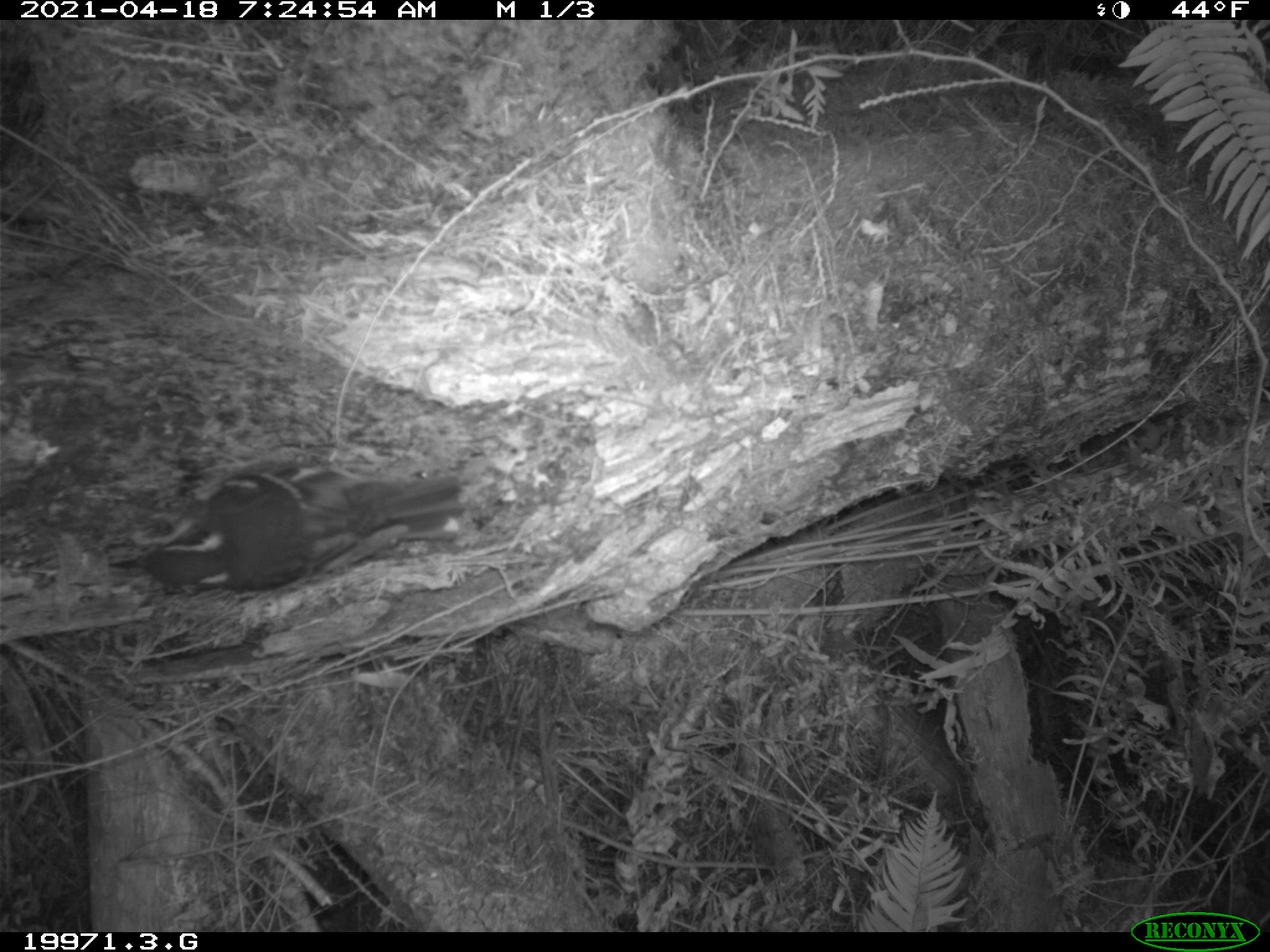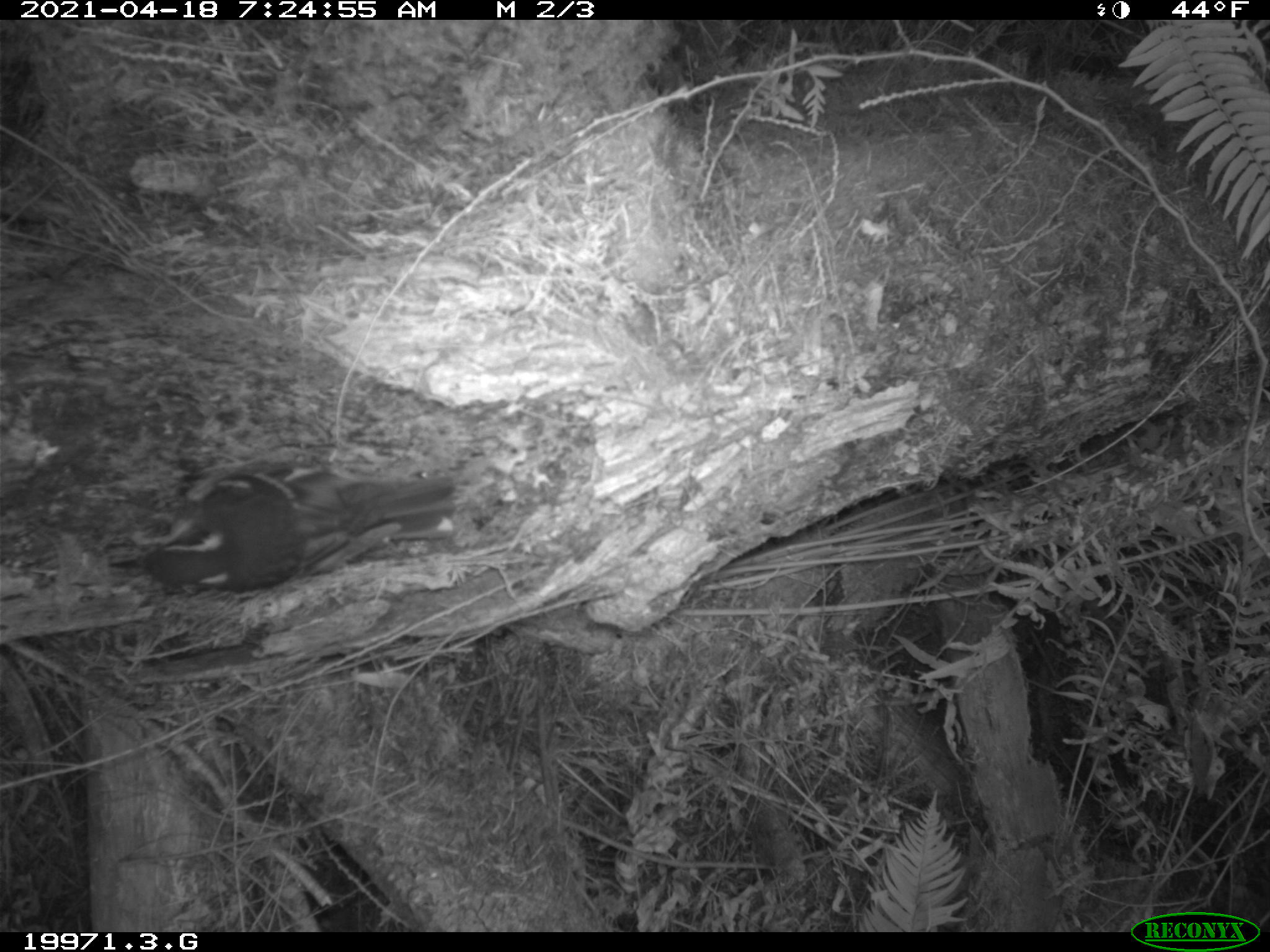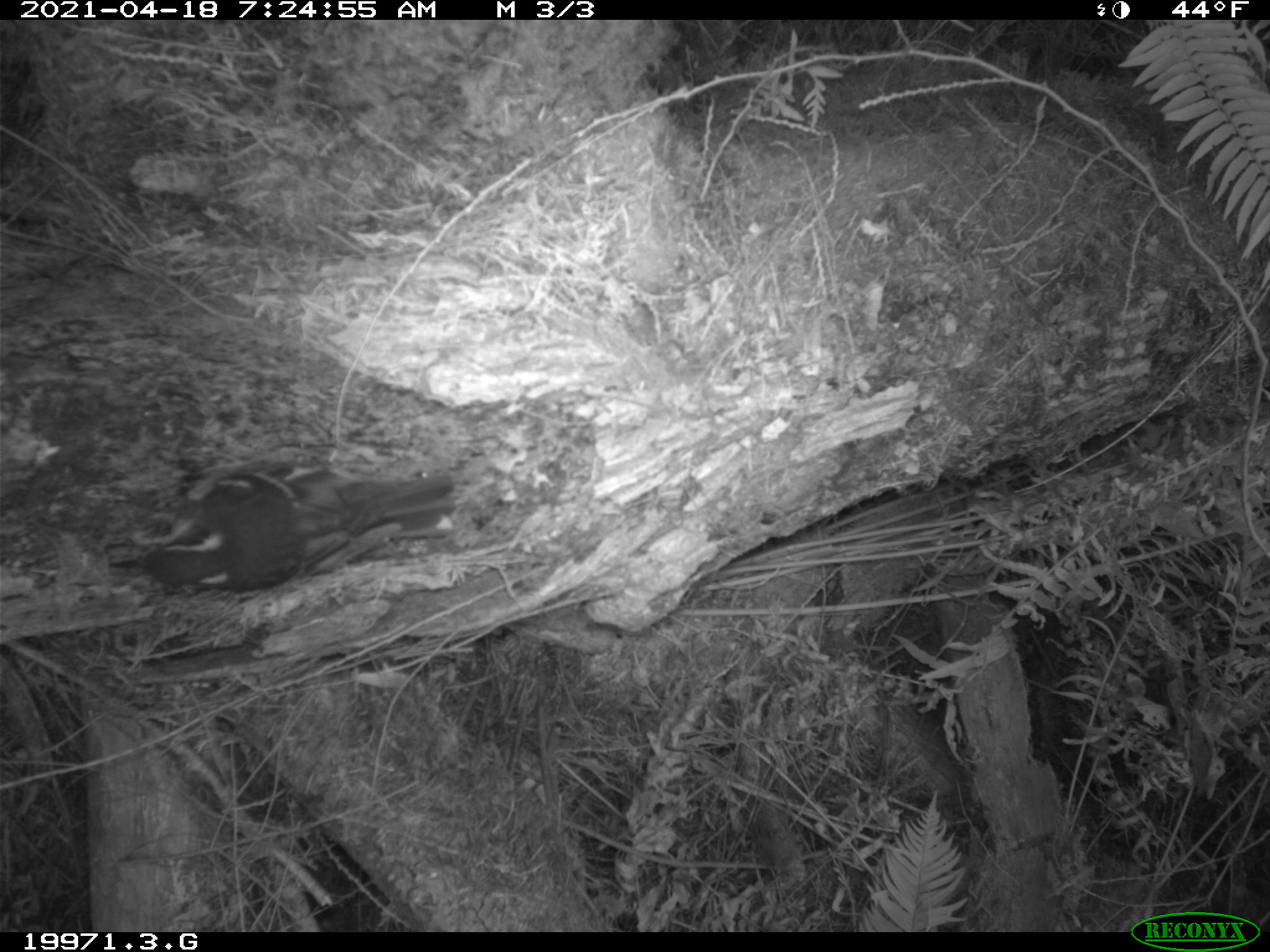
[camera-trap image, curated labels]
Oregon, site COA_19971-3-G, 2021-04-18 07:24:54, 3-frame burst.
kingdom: Animalia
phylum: Chordata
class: Aves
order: Passeriformes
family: Turdidae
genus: Ixoreus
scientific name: Ixoreus naevius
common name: varied thrush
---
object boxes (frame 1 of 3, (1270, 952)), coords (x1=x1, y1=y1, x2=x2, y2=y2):
varied thrush: (x1=83, y1=438, x2=512, y2=638)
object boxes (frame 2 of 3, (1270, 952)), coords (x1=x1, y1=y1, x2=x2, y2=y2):
varied thrush: (x1=85, y1=435, x2=496, y2=632)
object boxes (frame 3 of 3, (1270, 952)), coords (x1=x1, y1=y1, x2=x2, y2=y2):
varied thrush: (x1=83, y1=440, x2=493, y2=642)